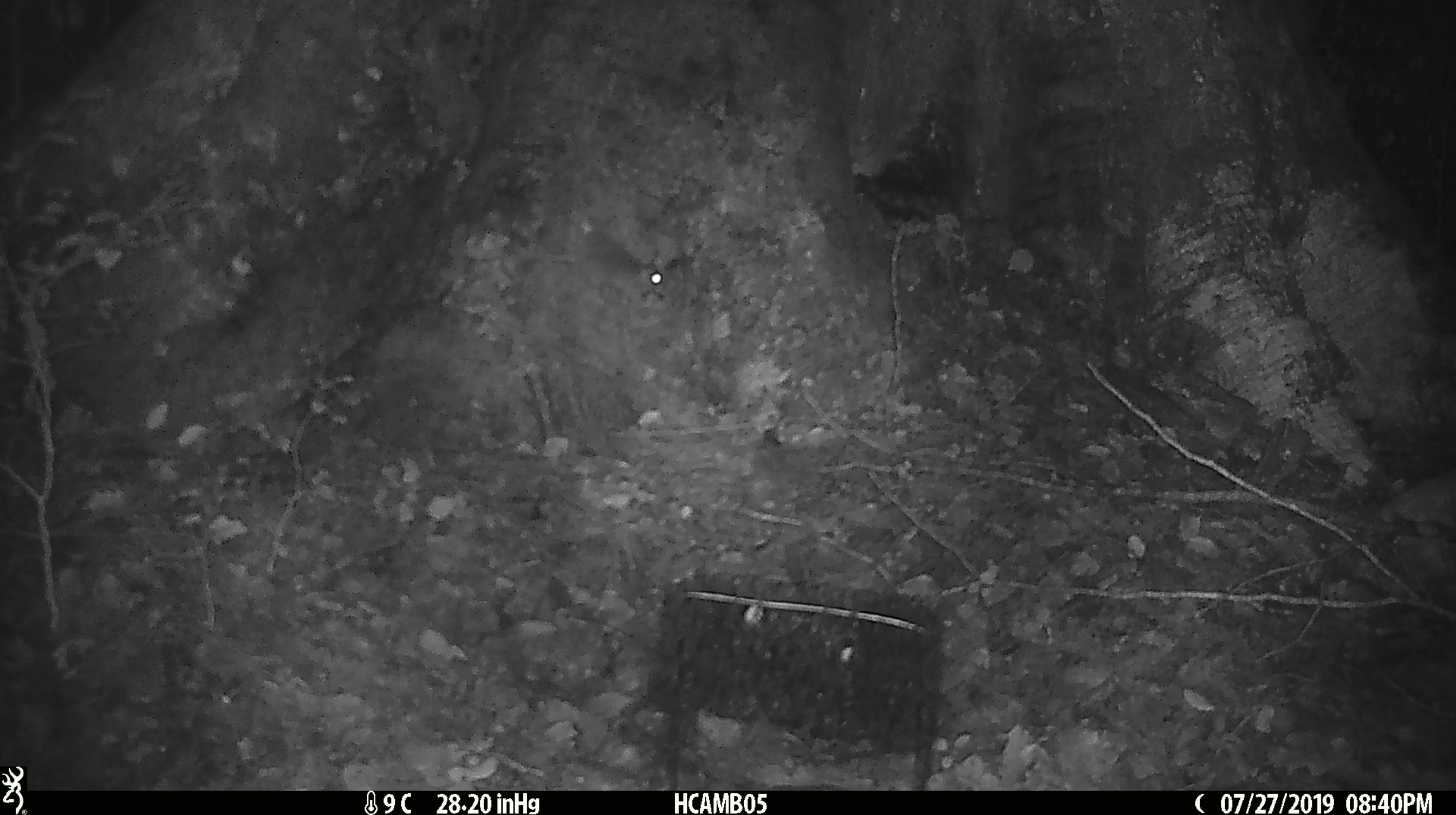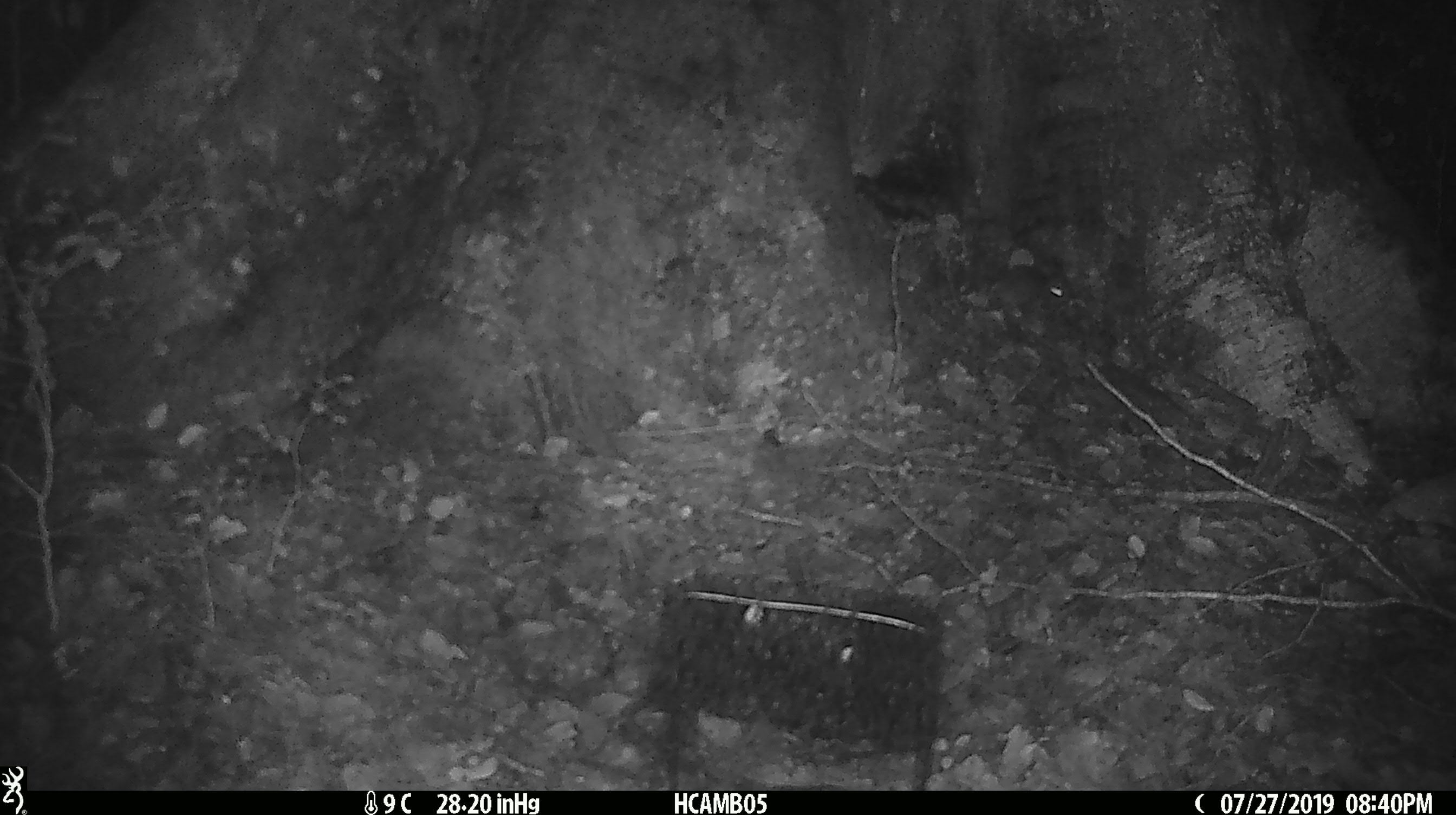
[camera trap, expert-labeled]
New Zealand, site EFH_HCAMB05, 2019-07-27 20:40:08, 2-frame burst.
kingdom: Animalia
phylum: Chordata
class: Mammalia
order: Rodentia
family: Muridae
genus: Mus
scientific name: Mus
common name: mouse